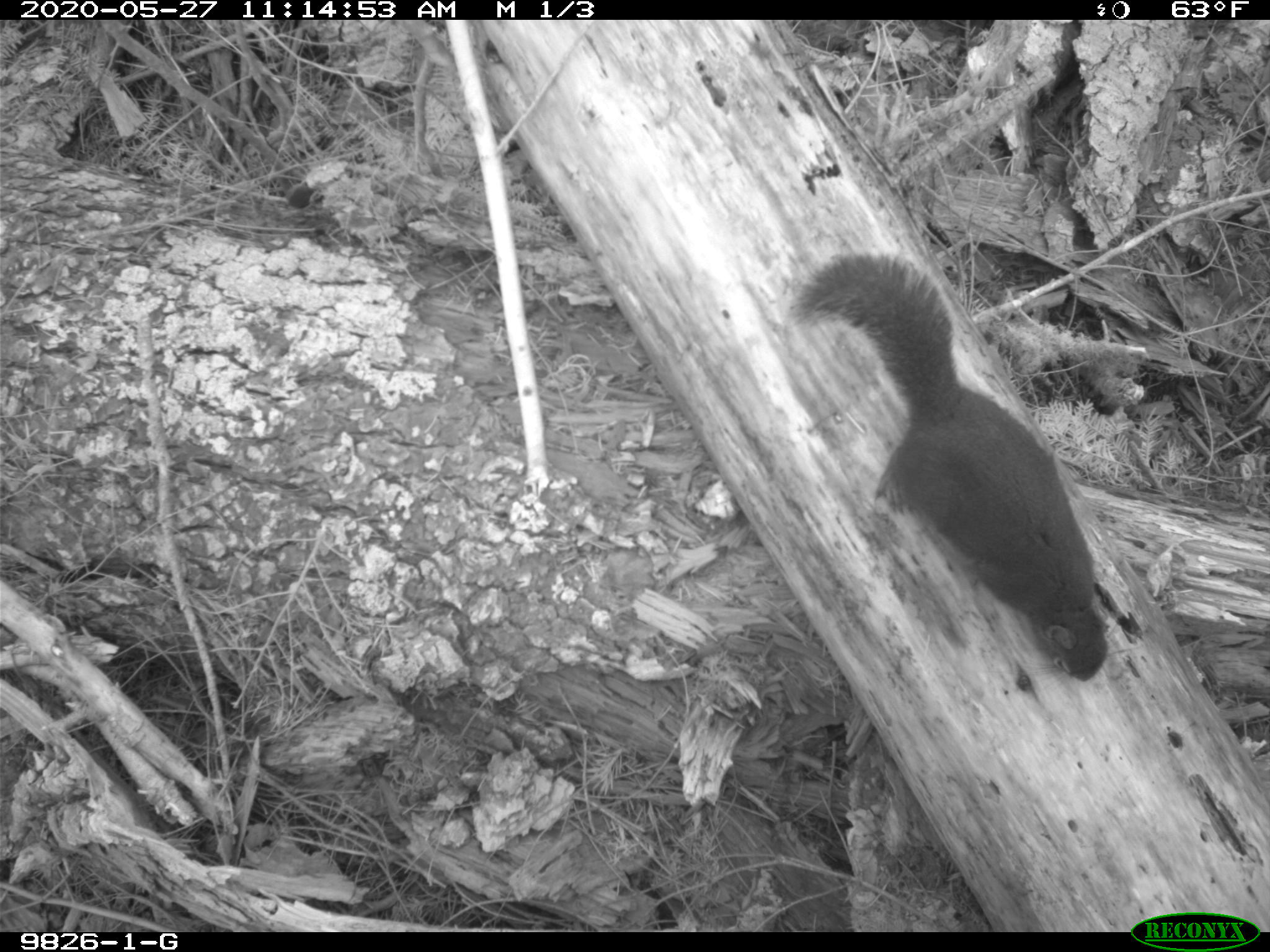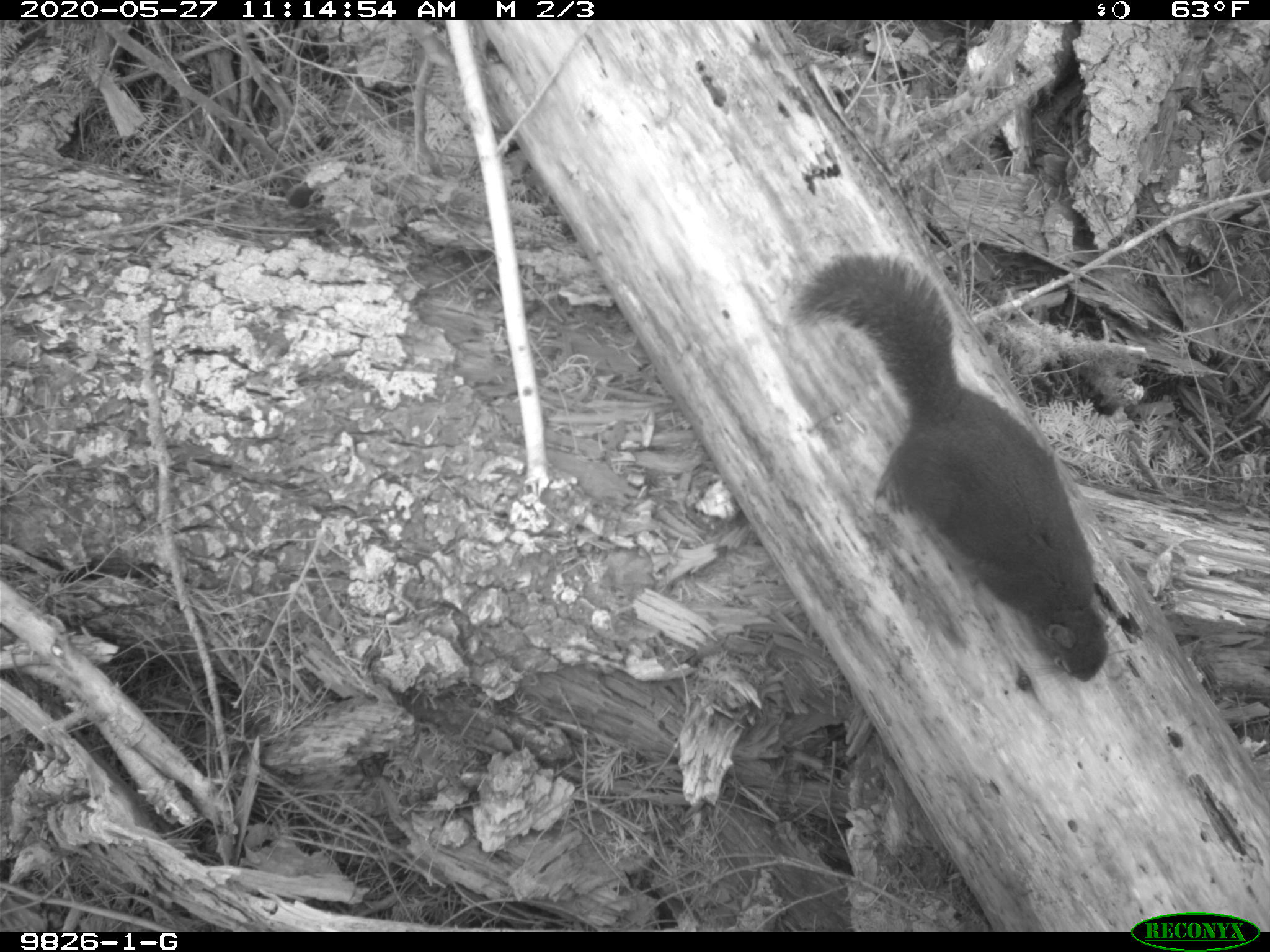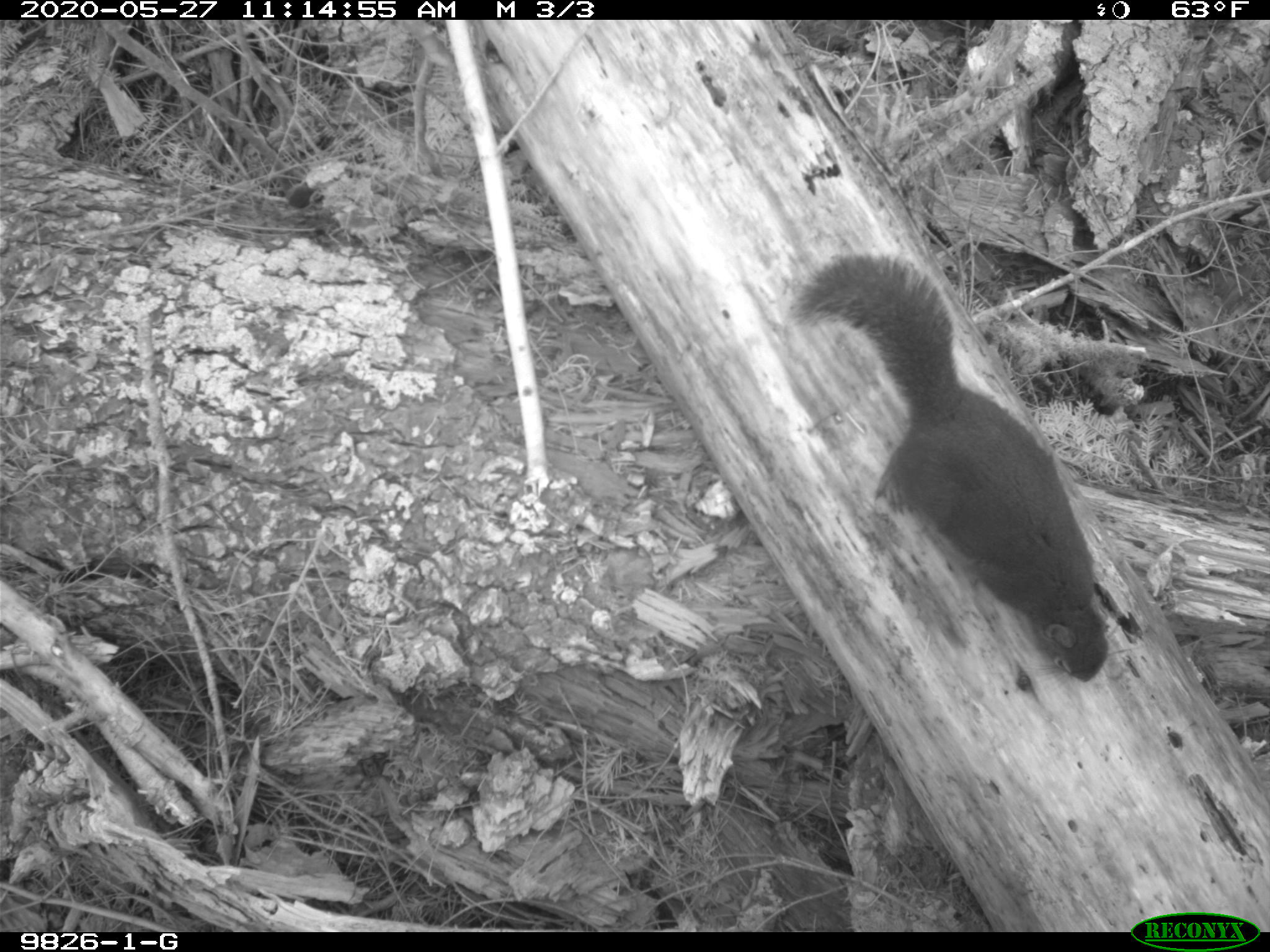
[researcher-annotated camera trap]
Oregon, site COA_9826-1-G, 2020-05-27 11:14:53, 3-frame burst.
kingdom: Animalia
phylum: Chordata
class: Mammalia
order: Rodentia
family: Sciuridae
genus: Tamiasciurus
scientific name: Tamiasciurus douglasii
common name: douglas squirrel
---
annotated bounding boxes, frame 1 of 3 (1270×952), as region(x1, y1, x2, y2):
douglas squirrel: region(793, 248, 1116, 692)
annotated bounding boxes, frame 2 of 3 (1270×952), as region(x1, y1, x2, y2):
douglas squirrel: region(785, 247, 1114, 690)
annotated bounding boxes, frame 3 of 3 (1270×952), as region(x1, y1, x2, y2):
douglas squirrel: region(790, 245, 1114, 691)